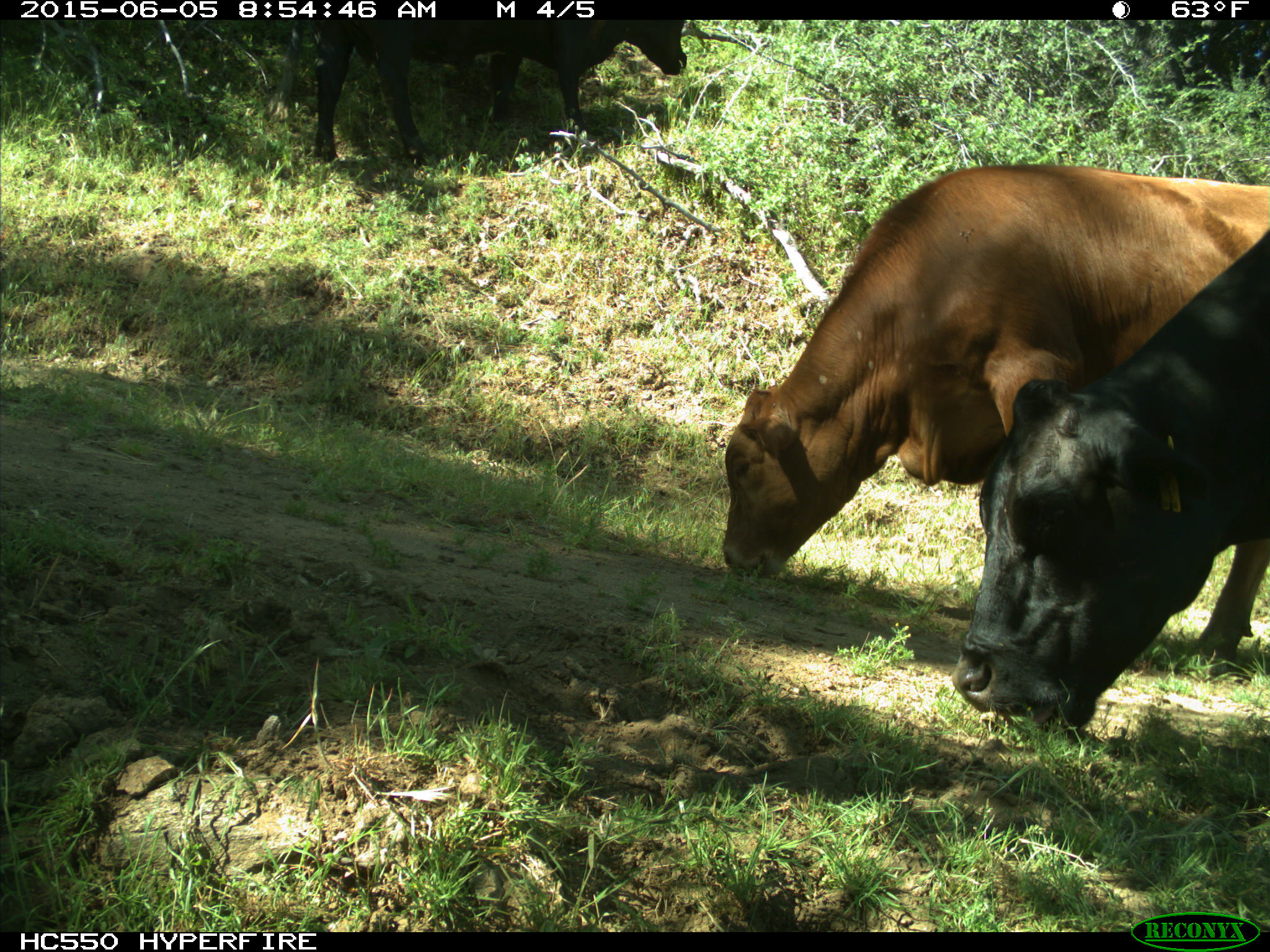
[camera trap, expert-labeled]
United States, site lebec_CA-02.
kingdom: Animalia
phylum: Chordata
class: Mammalia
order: Artiodactyla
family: Bovidae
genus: Bos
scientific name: Bos taurus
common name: domestic cow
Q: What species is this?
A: Bos taurus (domestic cow).